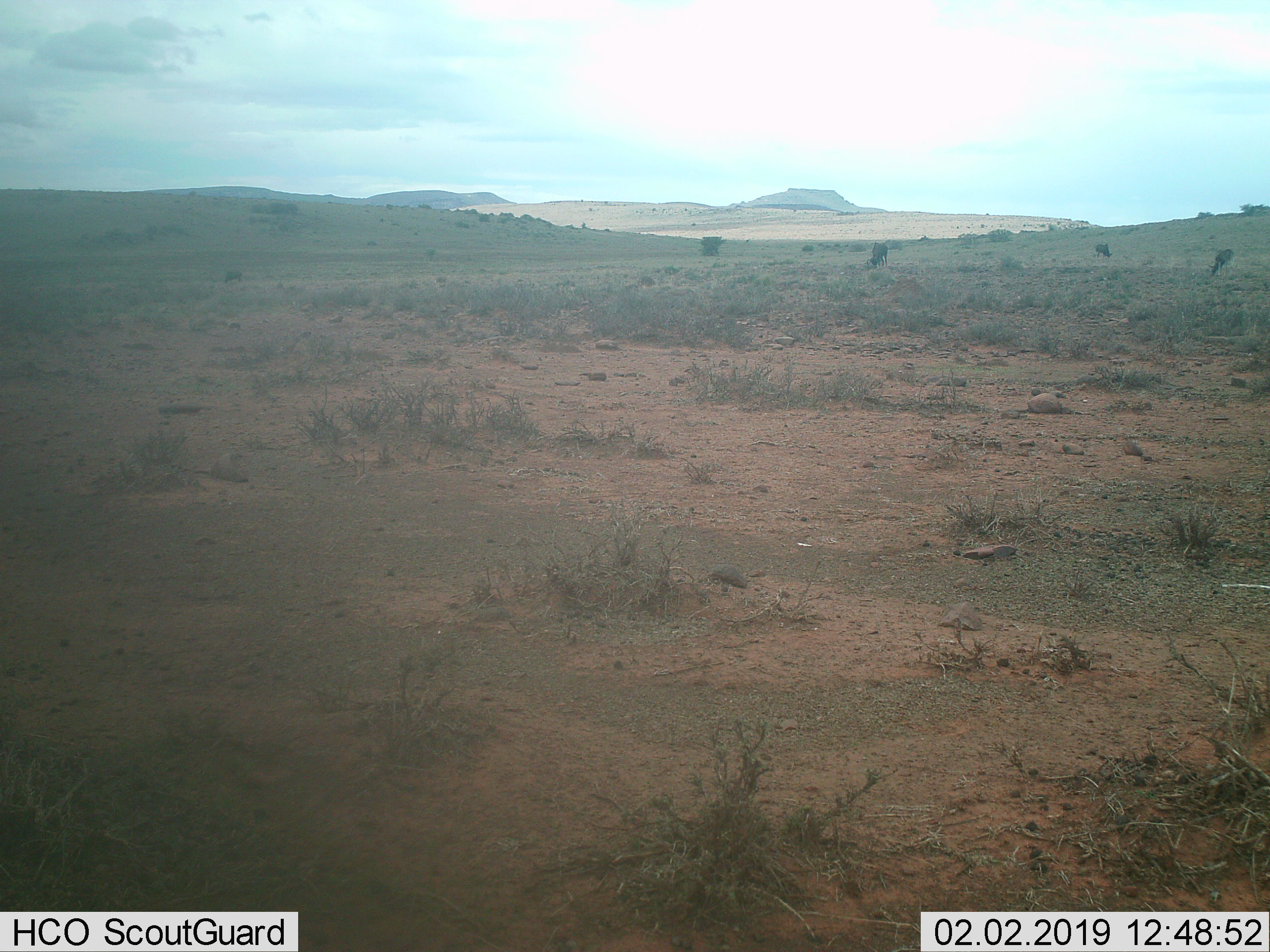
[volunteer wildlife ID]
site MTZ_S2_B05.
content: unidentified animal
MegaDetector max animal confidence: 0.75